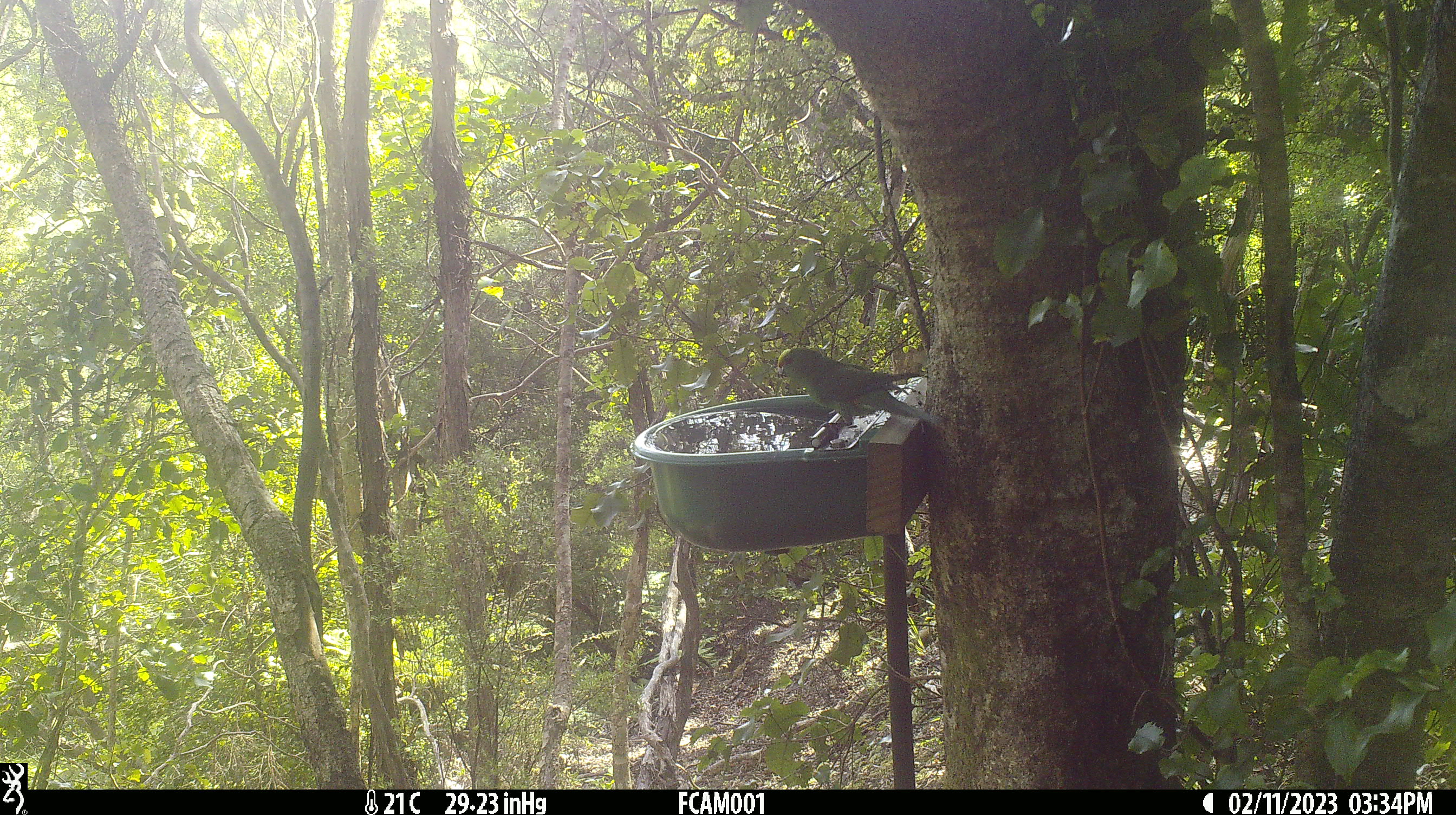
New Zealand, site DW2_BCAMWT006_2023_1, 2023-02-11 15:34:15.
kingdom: Animalia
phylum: Chordata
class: Aves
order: Psittaciformes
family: Psittaculidae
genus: Cyanoramphus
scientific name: Cyanoramphus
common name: parakeet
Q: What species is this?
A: Parakeet (Cyanoramphus).